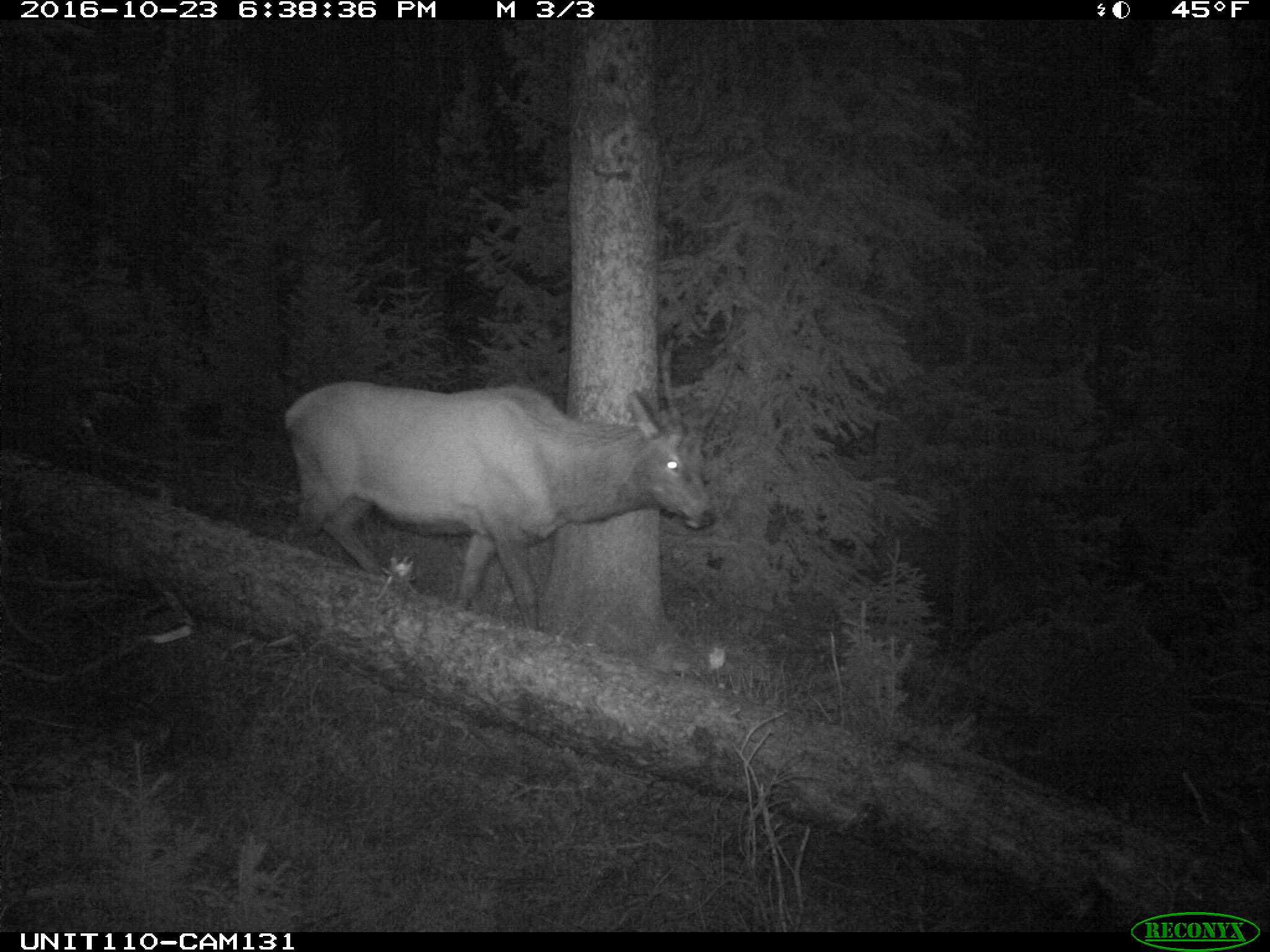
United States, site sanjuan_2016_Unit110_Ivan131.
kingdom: Animalia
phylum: Chordata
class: Mammalia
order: Artiodactyla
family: Cervidae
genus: Cervus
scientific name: Cervus elaphus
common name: red deer